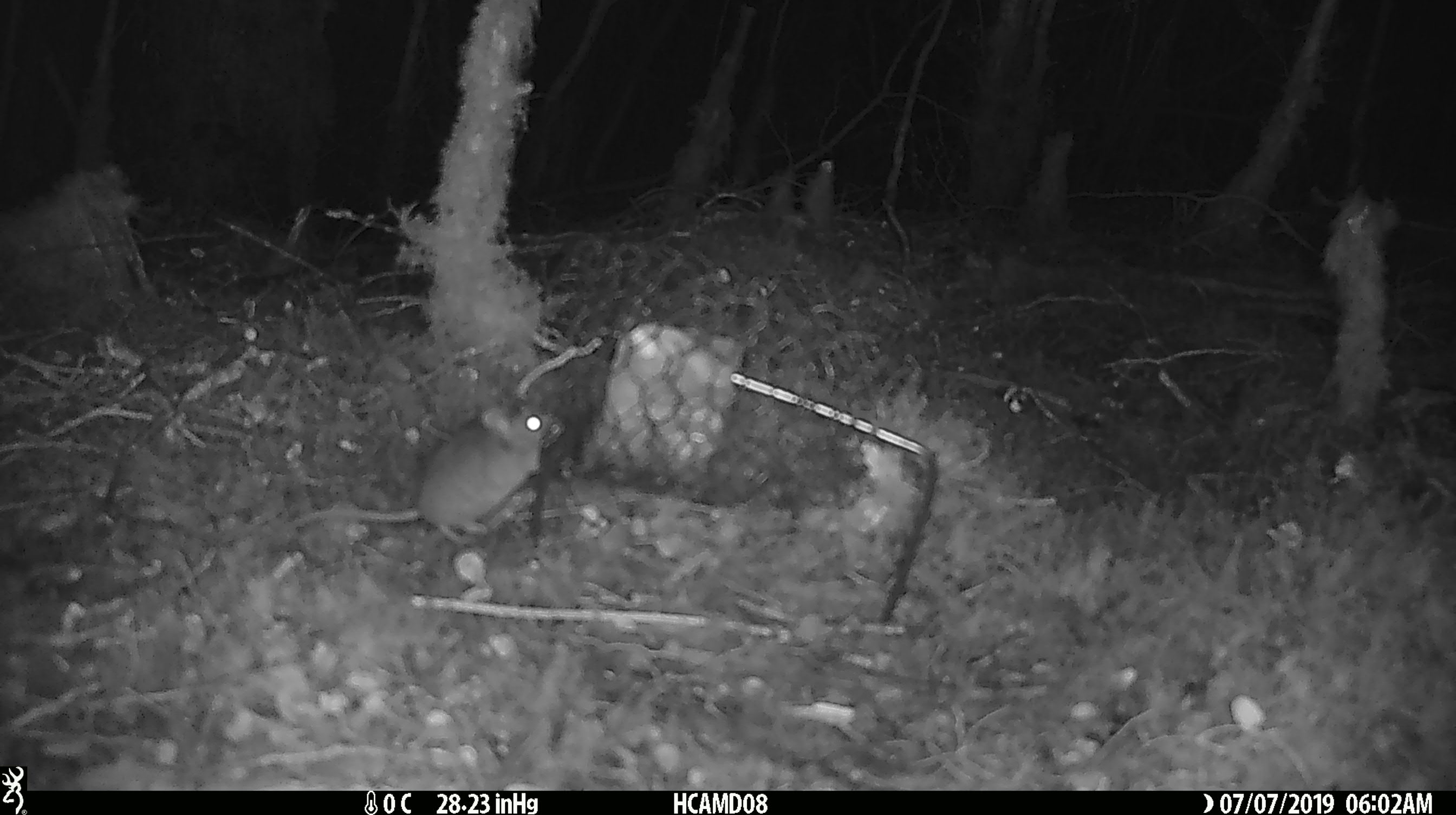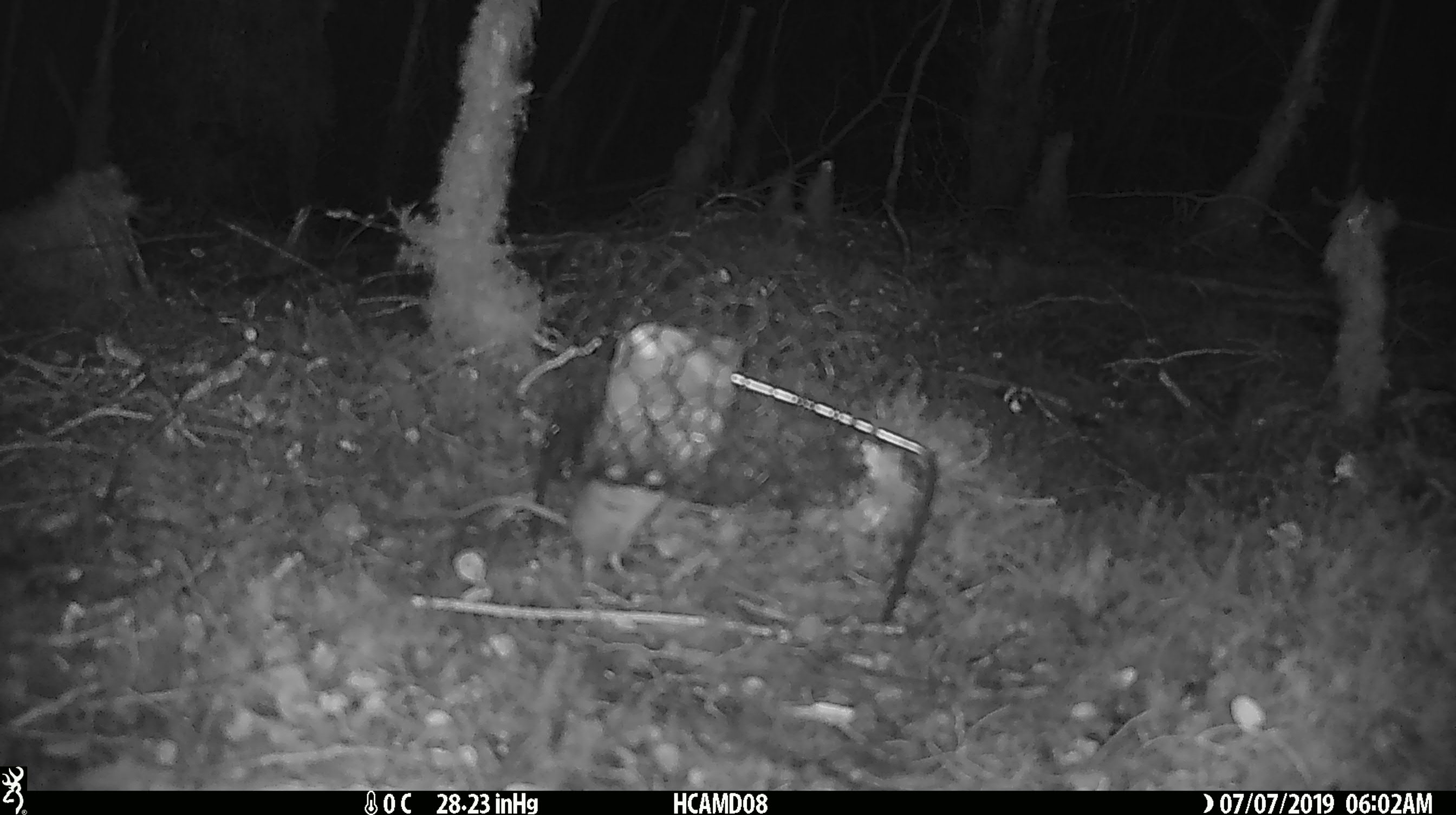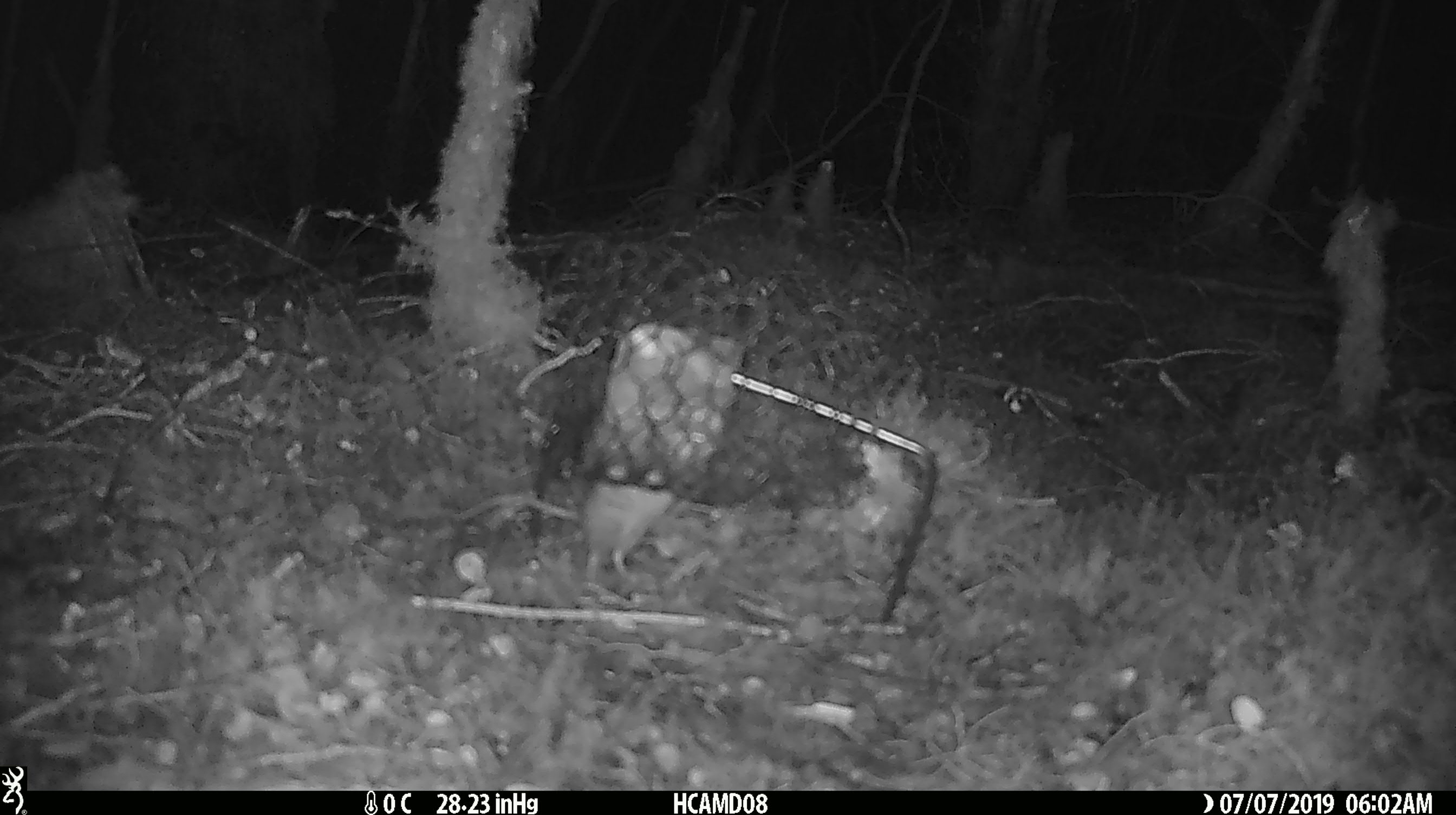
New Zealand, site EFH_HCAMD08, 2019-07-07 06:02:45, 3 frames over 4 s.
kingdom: Animalia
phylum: Chordata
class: Mammalia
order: Rodentia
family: Muridae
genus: Mus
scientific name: Mus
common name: mouse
Mouse (Mus).